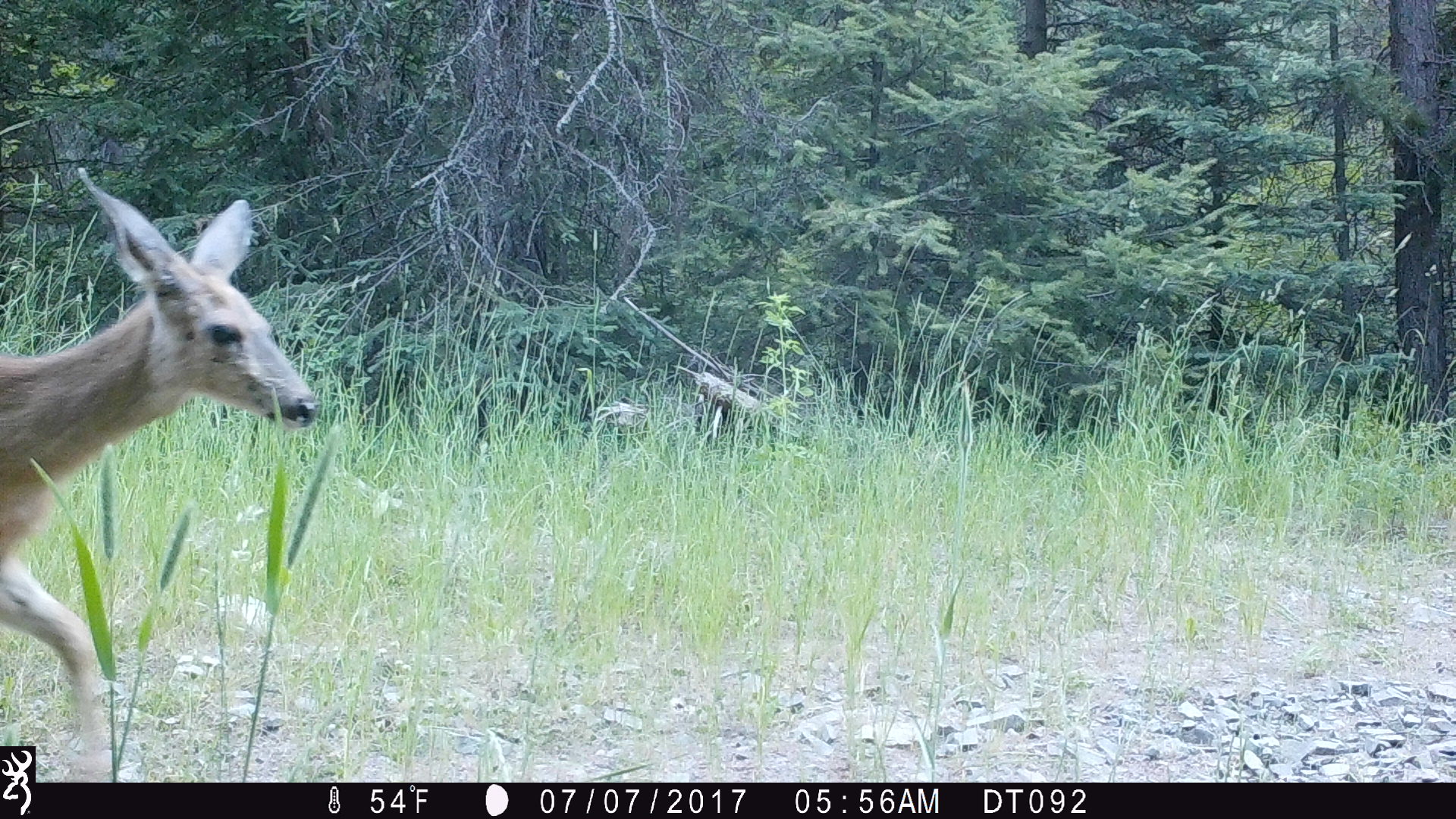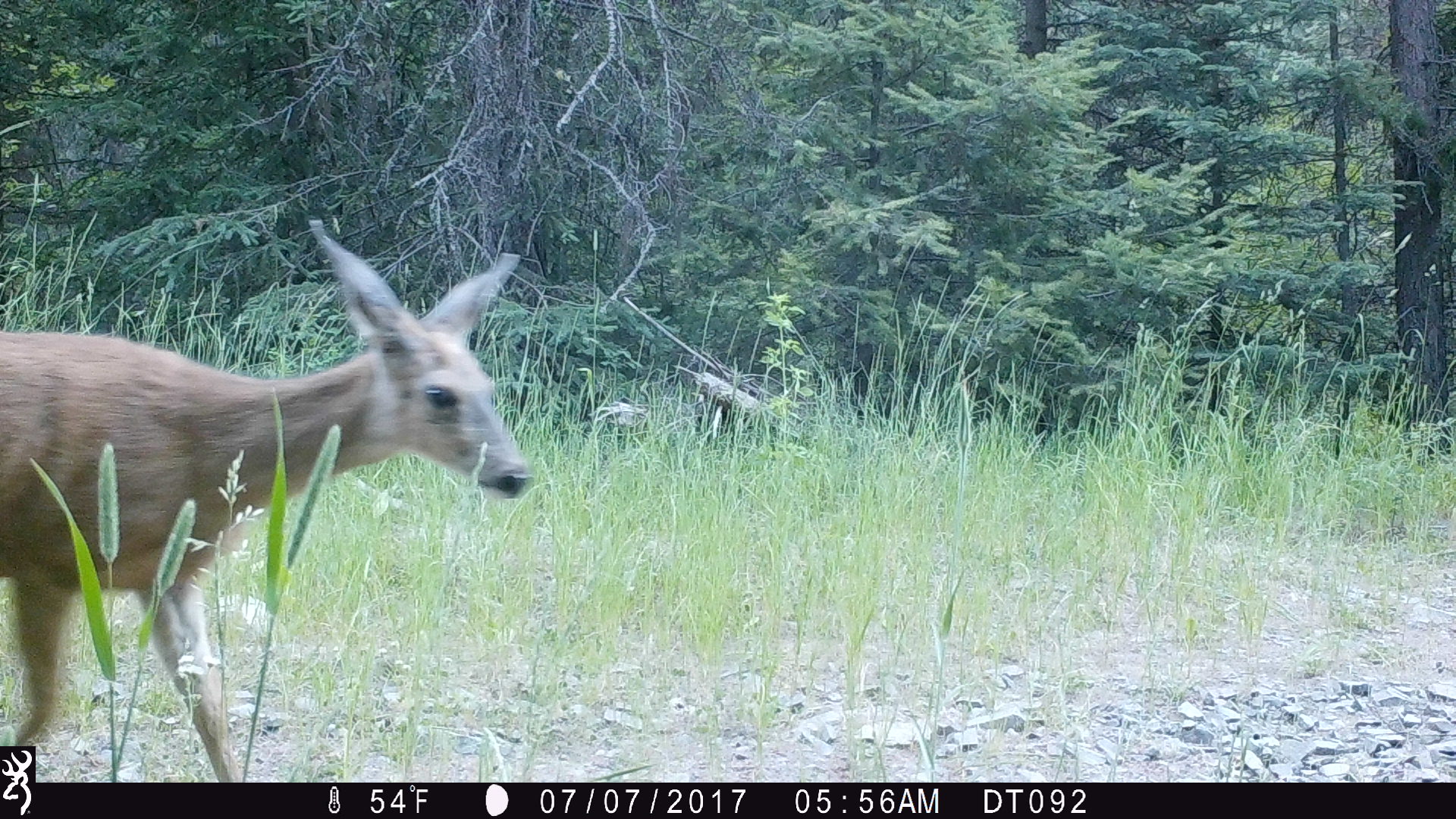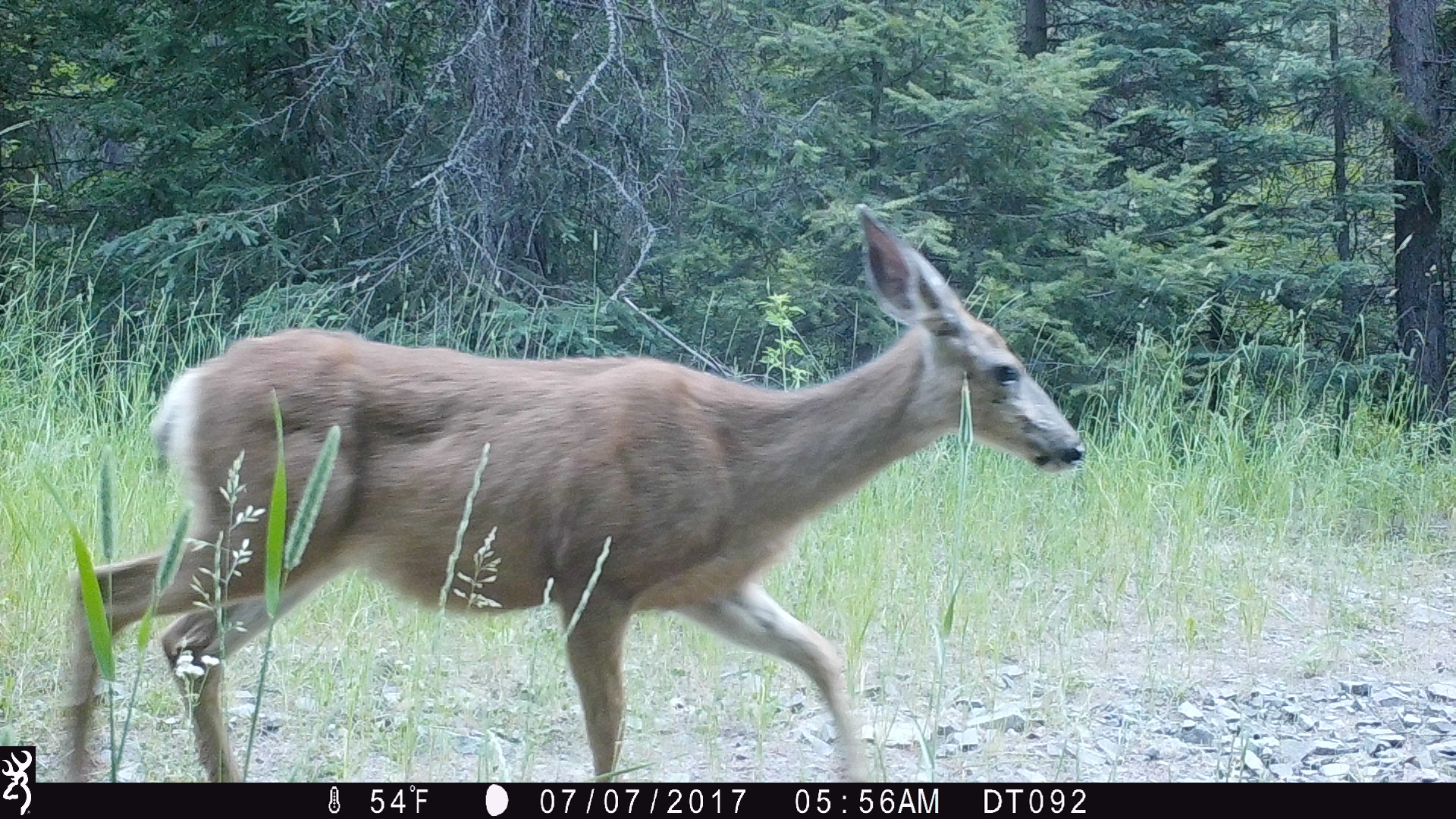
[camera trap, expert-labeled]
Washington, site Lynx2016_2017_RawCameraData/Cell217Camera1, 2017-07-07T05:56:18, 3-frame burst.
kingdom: Animalia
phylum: Chordata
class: Mammalia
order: Artiodactyla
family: Cervidae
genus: Odocoileus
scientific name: Odocoileus hemionus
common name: mule deer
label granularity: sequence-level